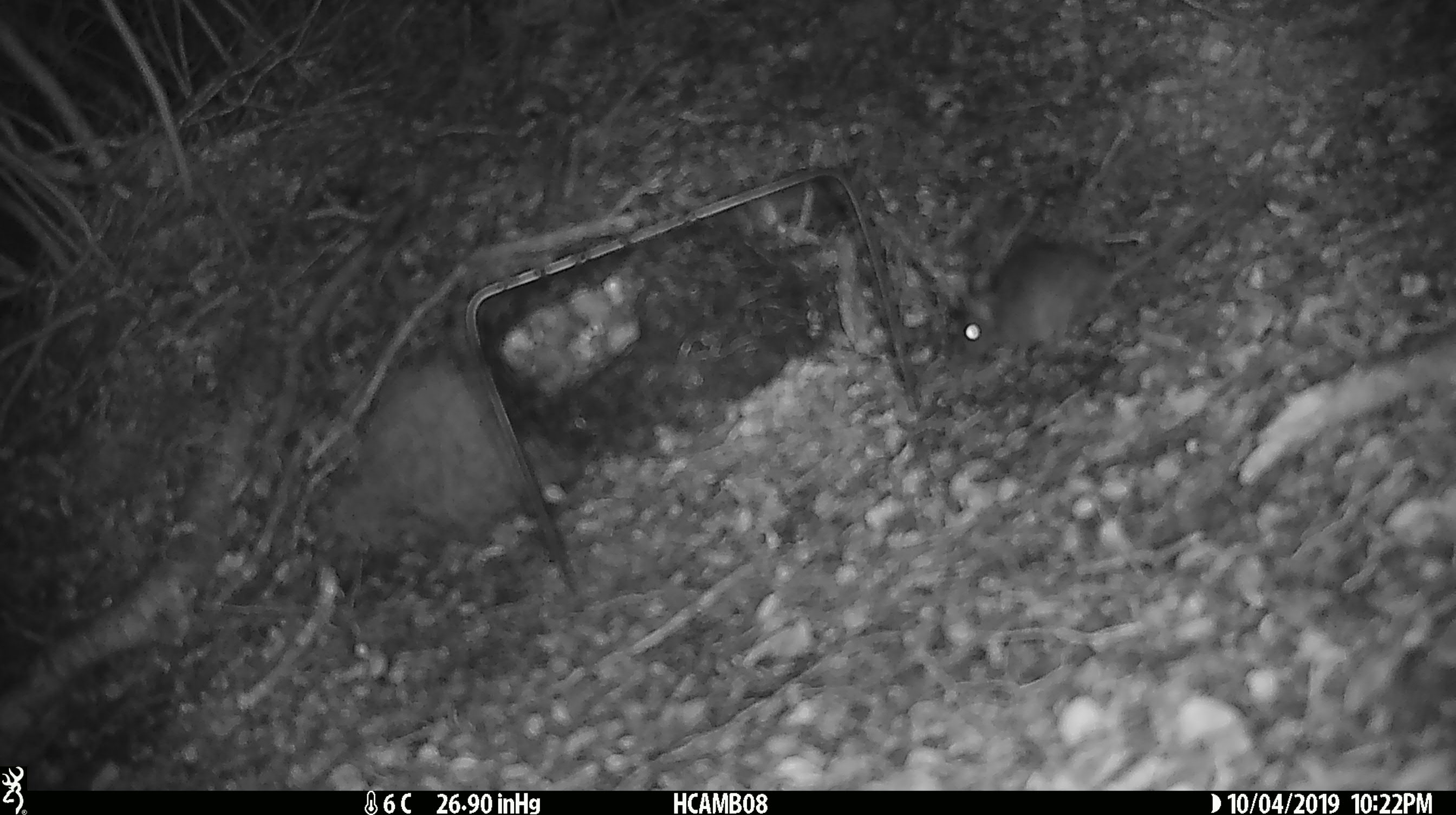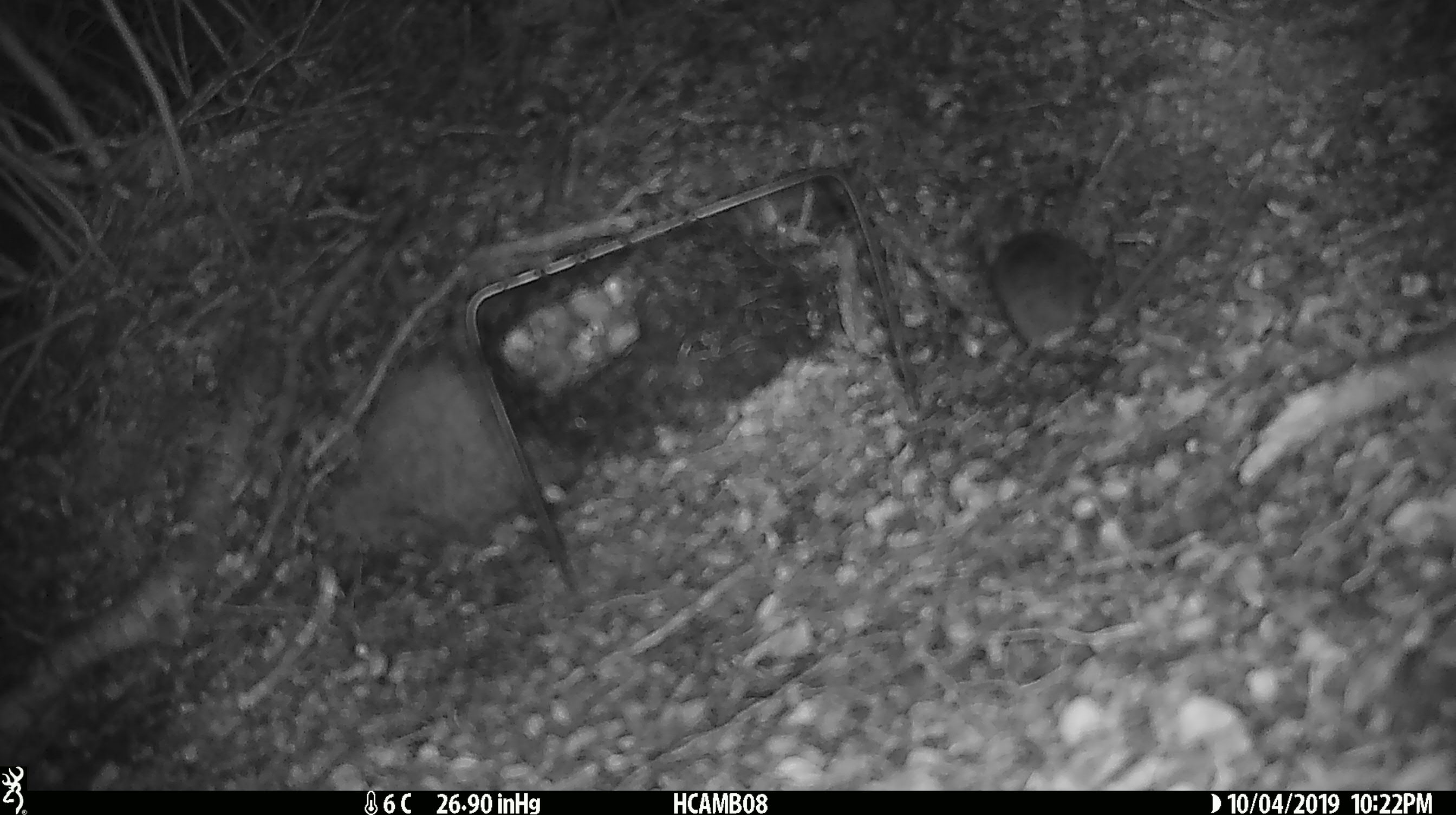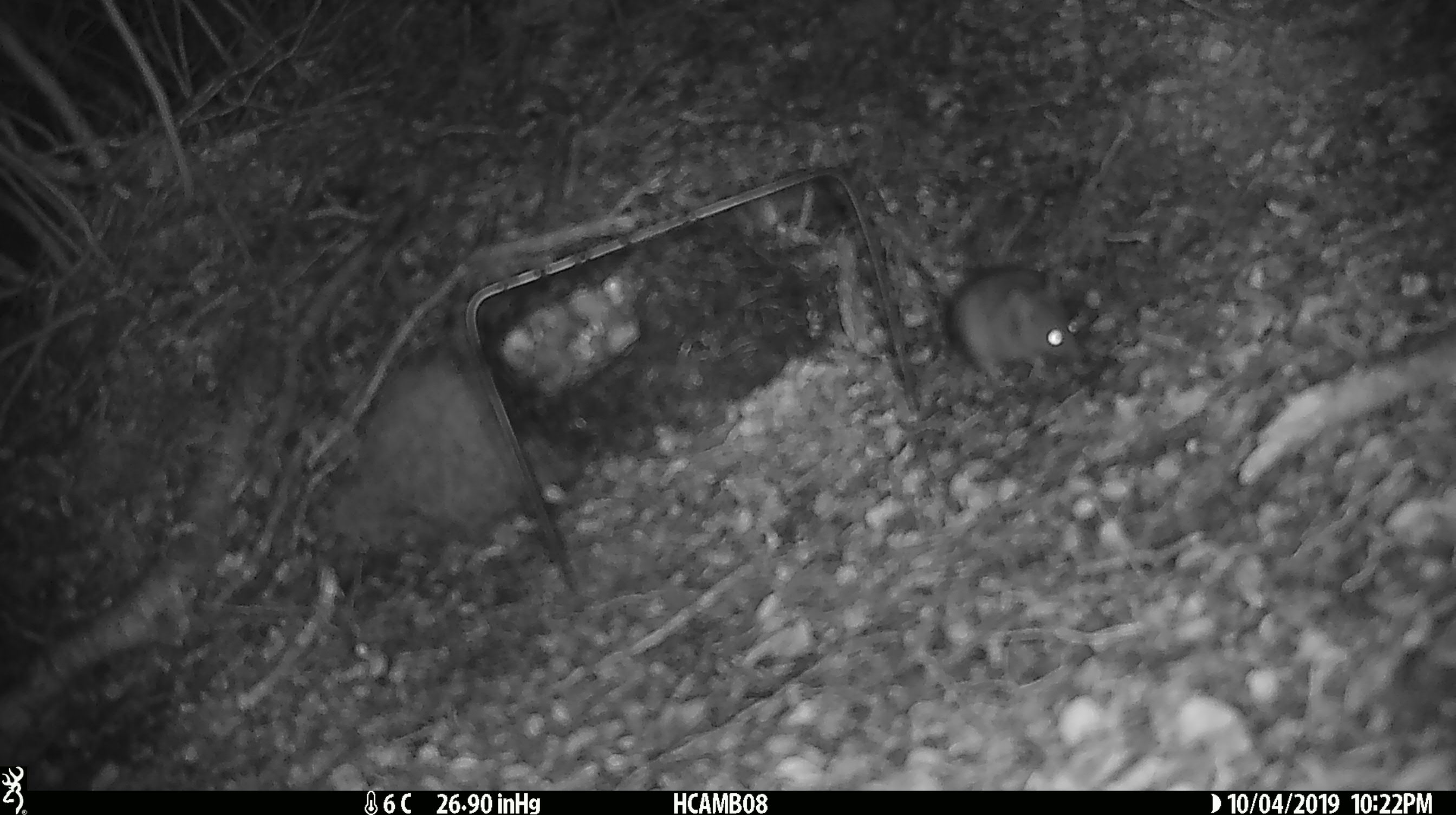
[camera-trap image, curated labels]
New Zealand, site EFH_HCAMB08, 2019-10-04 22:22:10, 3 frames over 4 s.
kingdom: Animalia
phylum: Chordata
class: Mammalia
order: Rodentia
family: Muridae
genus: Mus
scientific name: Mus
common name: mouse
Mouse (Mus).